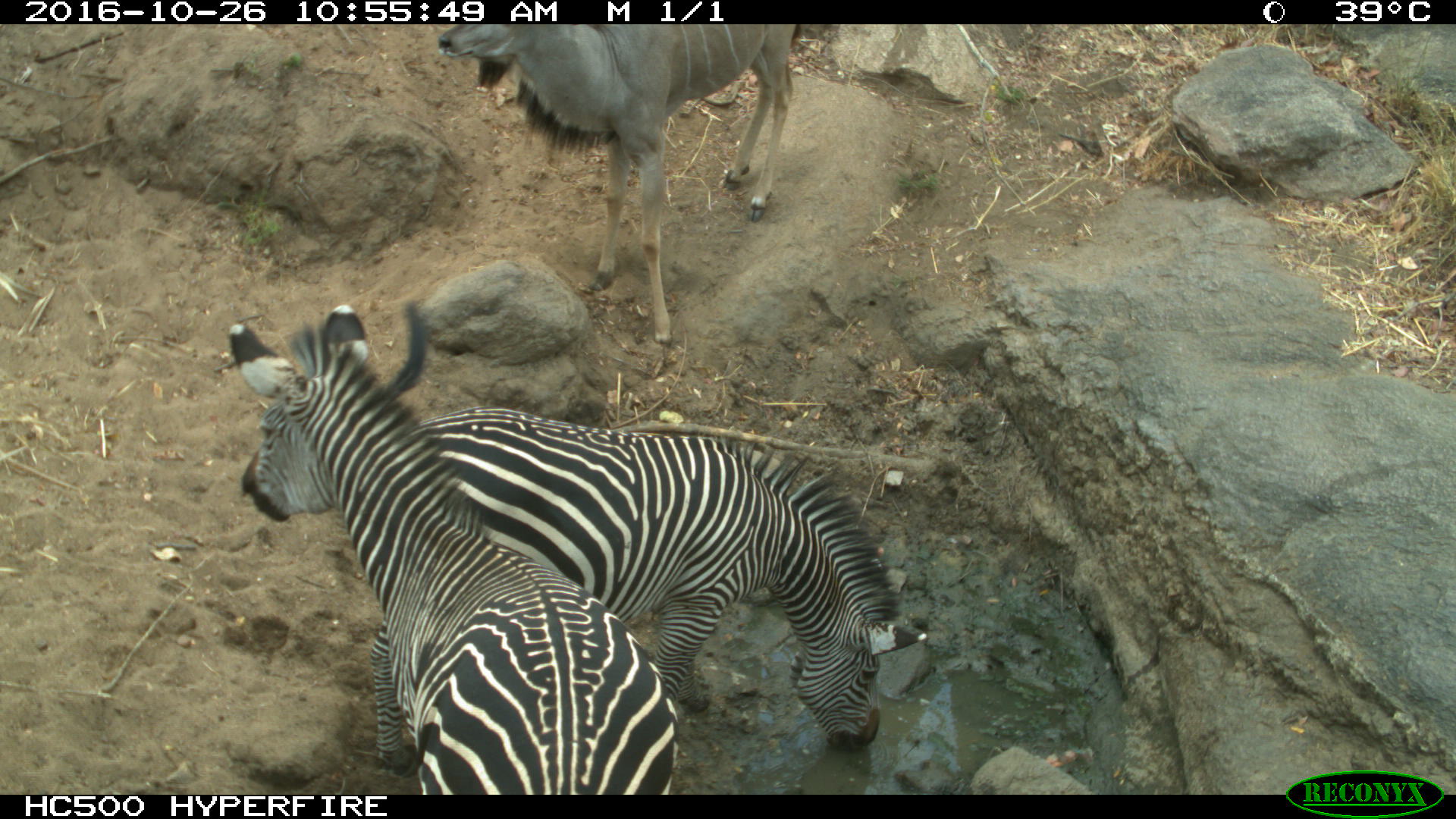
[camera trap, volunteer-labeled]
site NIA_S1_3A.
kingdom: Animalia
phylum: Chordata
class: Mammalia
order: Artiodactyla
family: Bovidae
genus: Tragelaphus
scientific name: Tragelaphus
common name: kudu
Kudu (Tragelaphus), count 1. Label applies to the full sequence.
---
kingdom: Animalia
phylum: Chordata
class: Mammalia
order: Perissodactyla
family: Equidae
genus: Equus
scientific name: Equus quagga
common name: plains zebra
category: zebraplains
Zebraplains (plains zebra) (Equus quagga), count 2. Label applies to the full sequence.